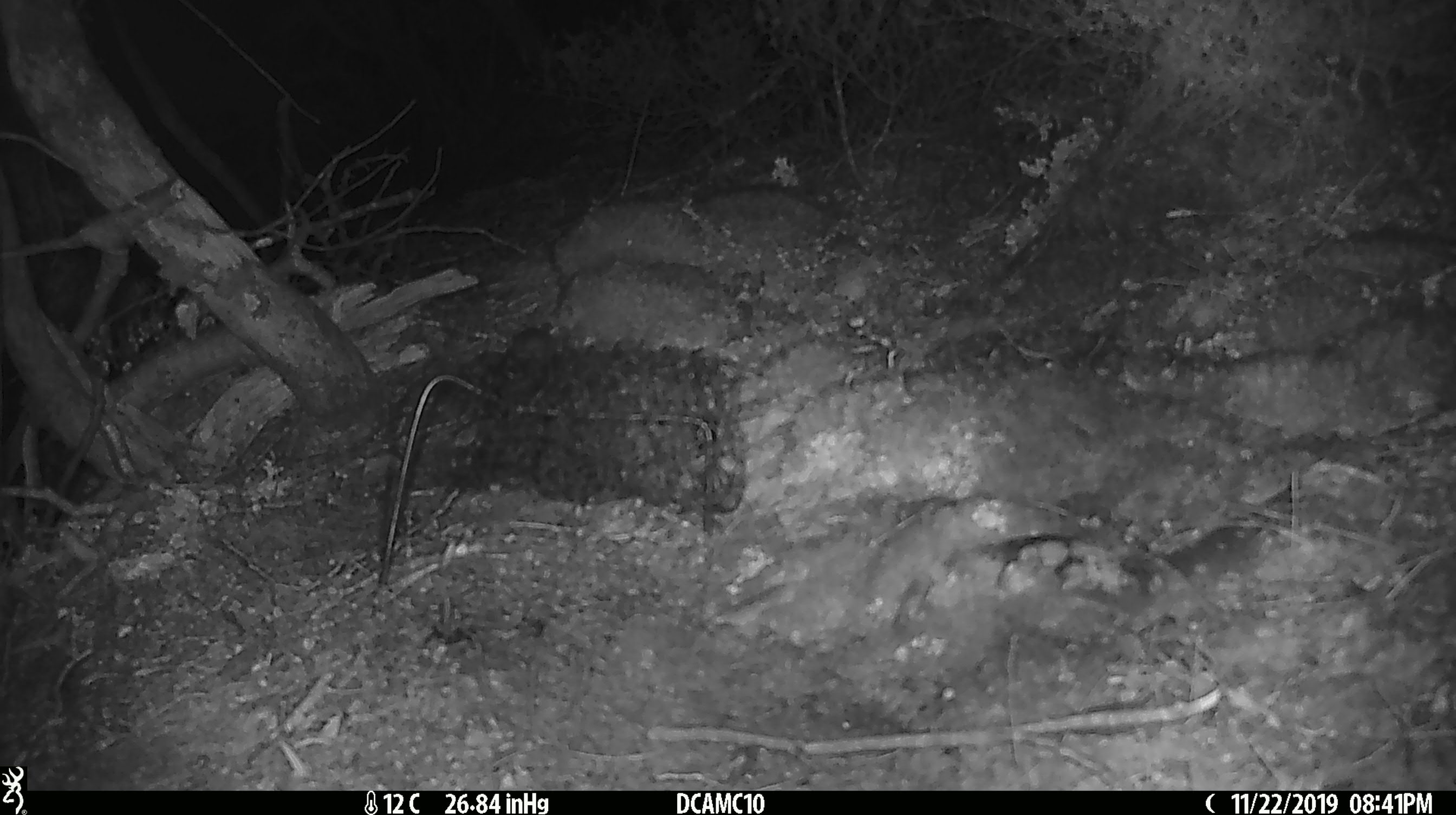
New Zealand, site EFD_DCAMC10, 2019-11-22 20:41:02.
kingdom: Animalia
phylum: Chordata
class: Mammalia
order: Rodentia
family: Muridae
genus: Mus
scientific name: Mus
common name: mouse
Mouse (Mus).